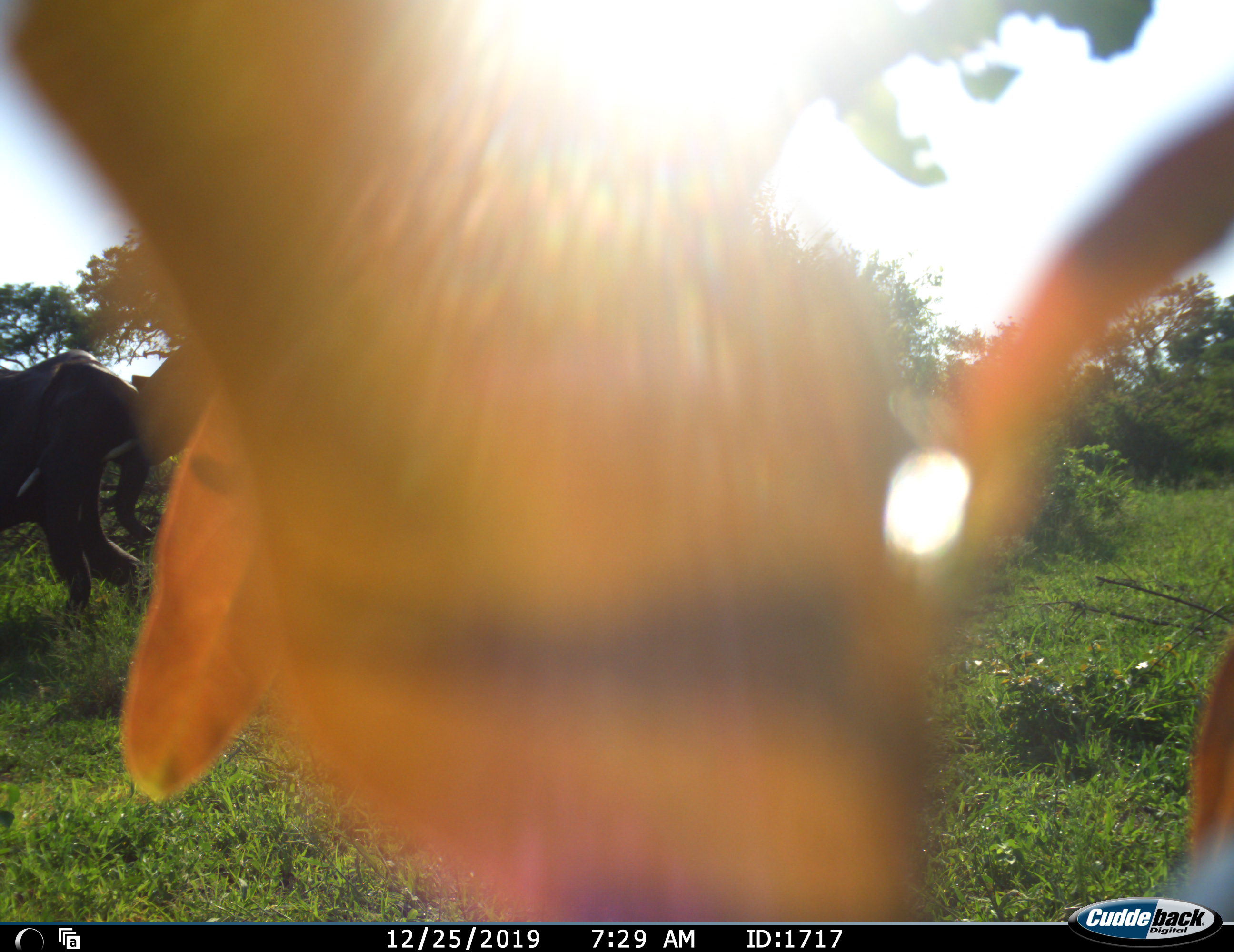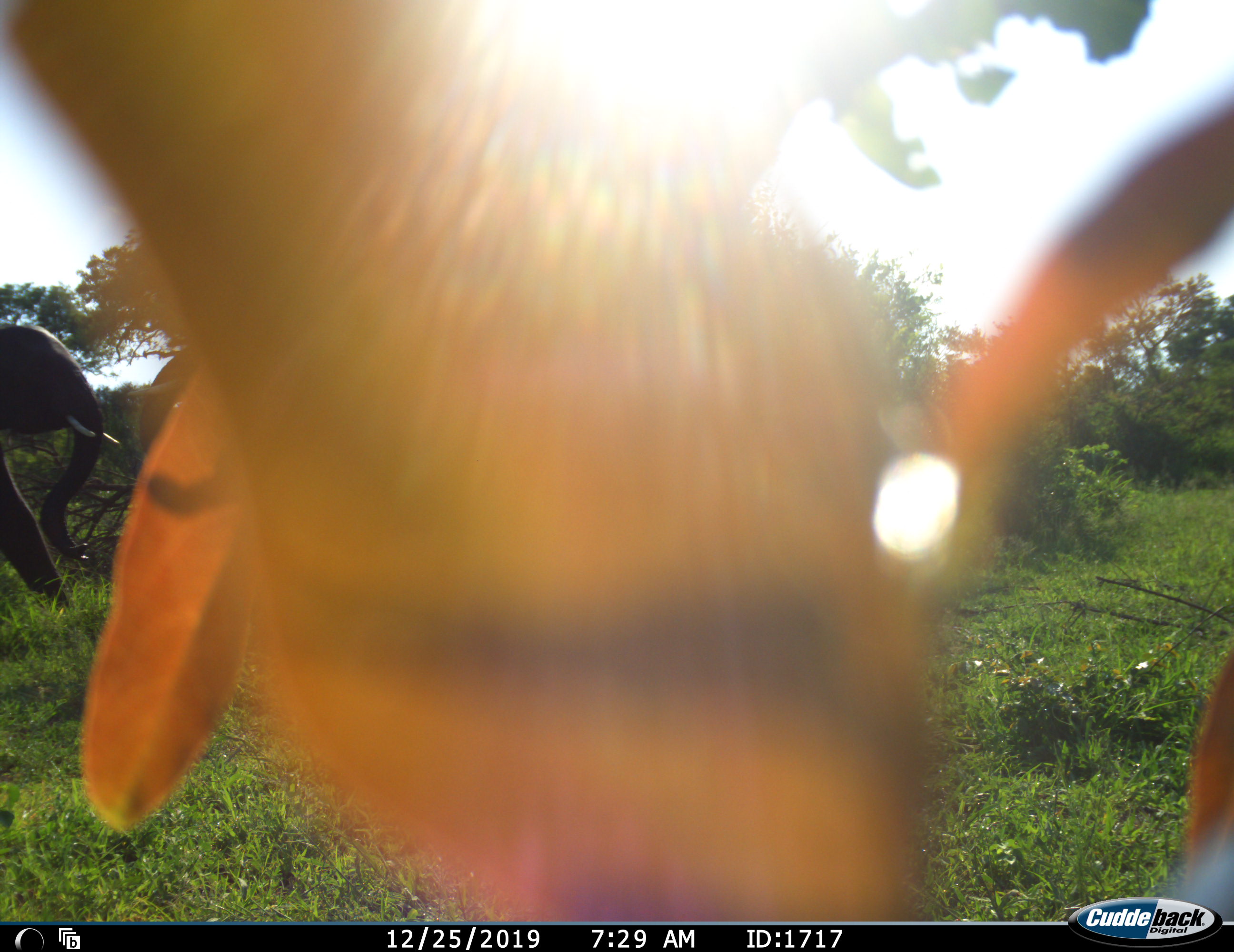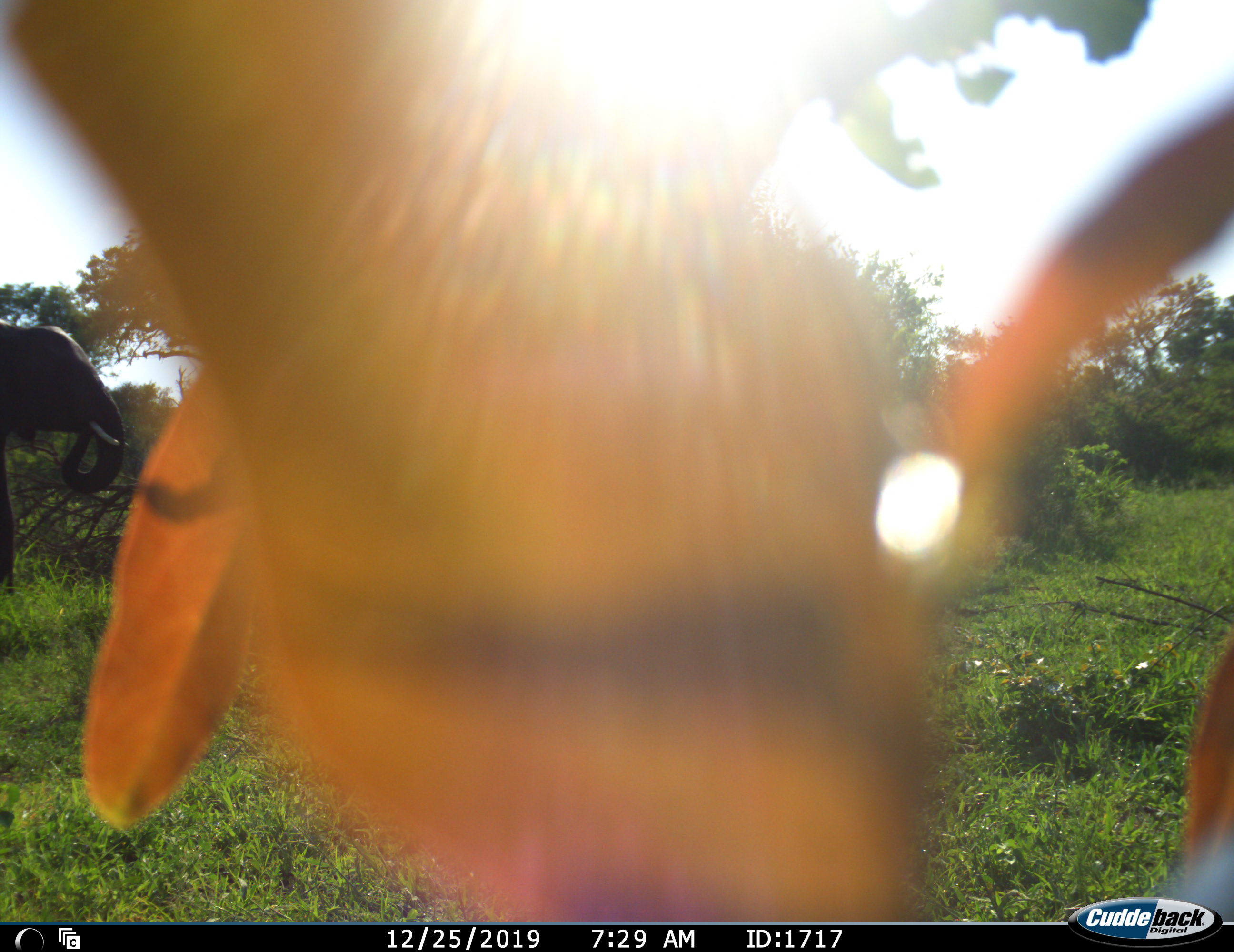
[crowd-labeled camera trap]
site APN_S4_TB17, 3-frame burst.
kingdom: Animalia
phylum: Chordata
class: Mammalia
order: Proboscidea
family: Elephantidae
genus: Loxodonta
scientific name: Loxodonta africana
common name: african bush elephant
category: elephant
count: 2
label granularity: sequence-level